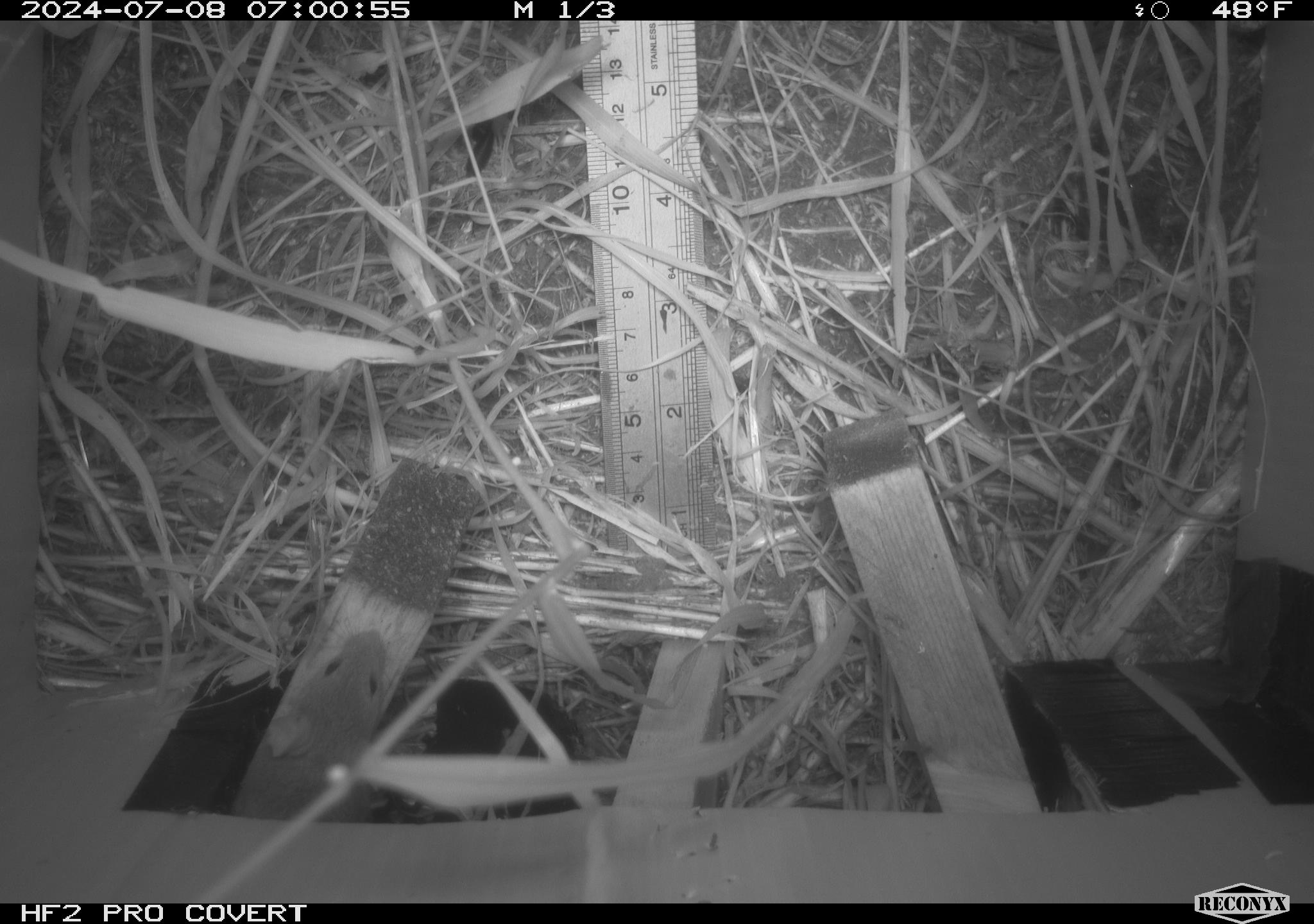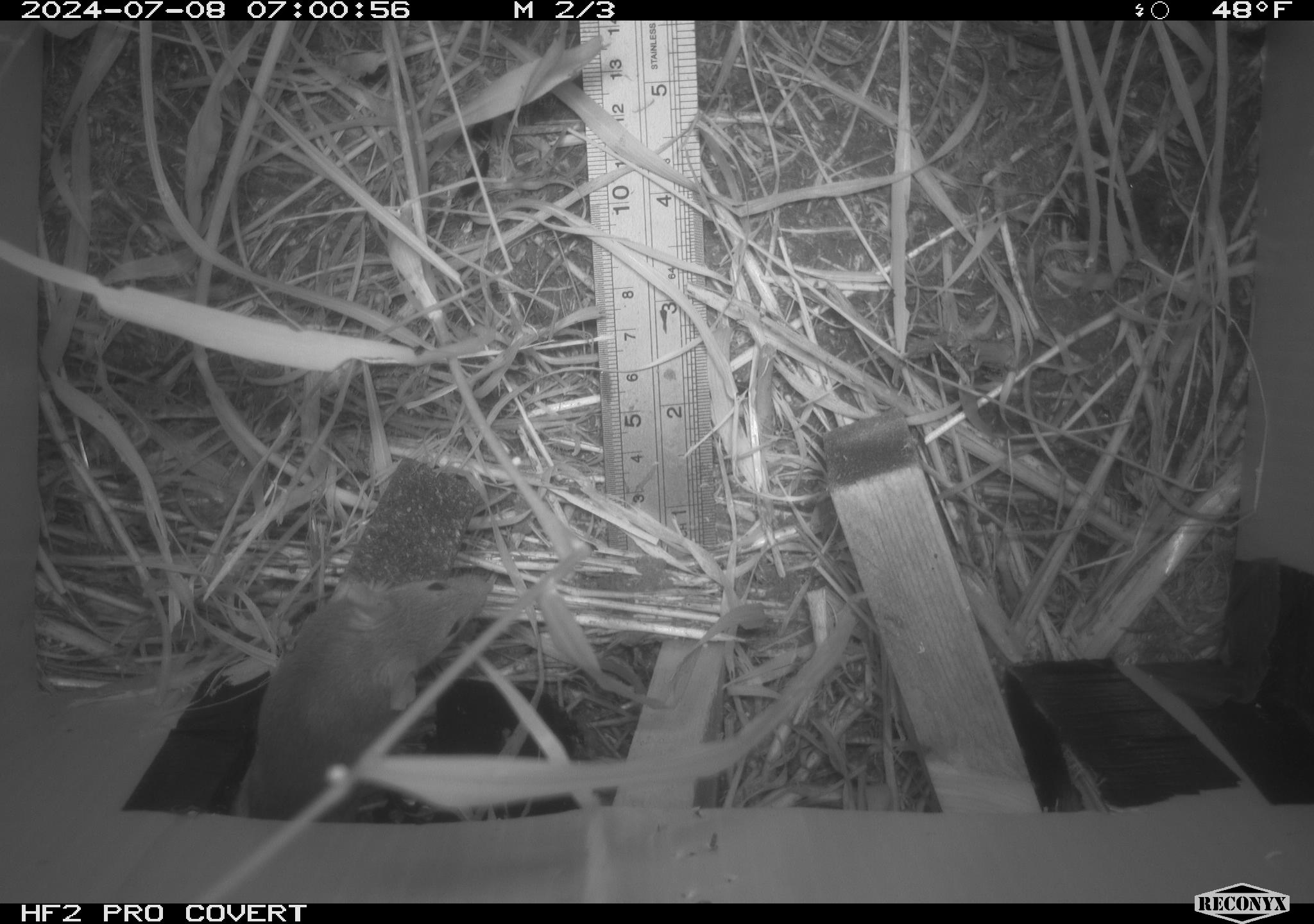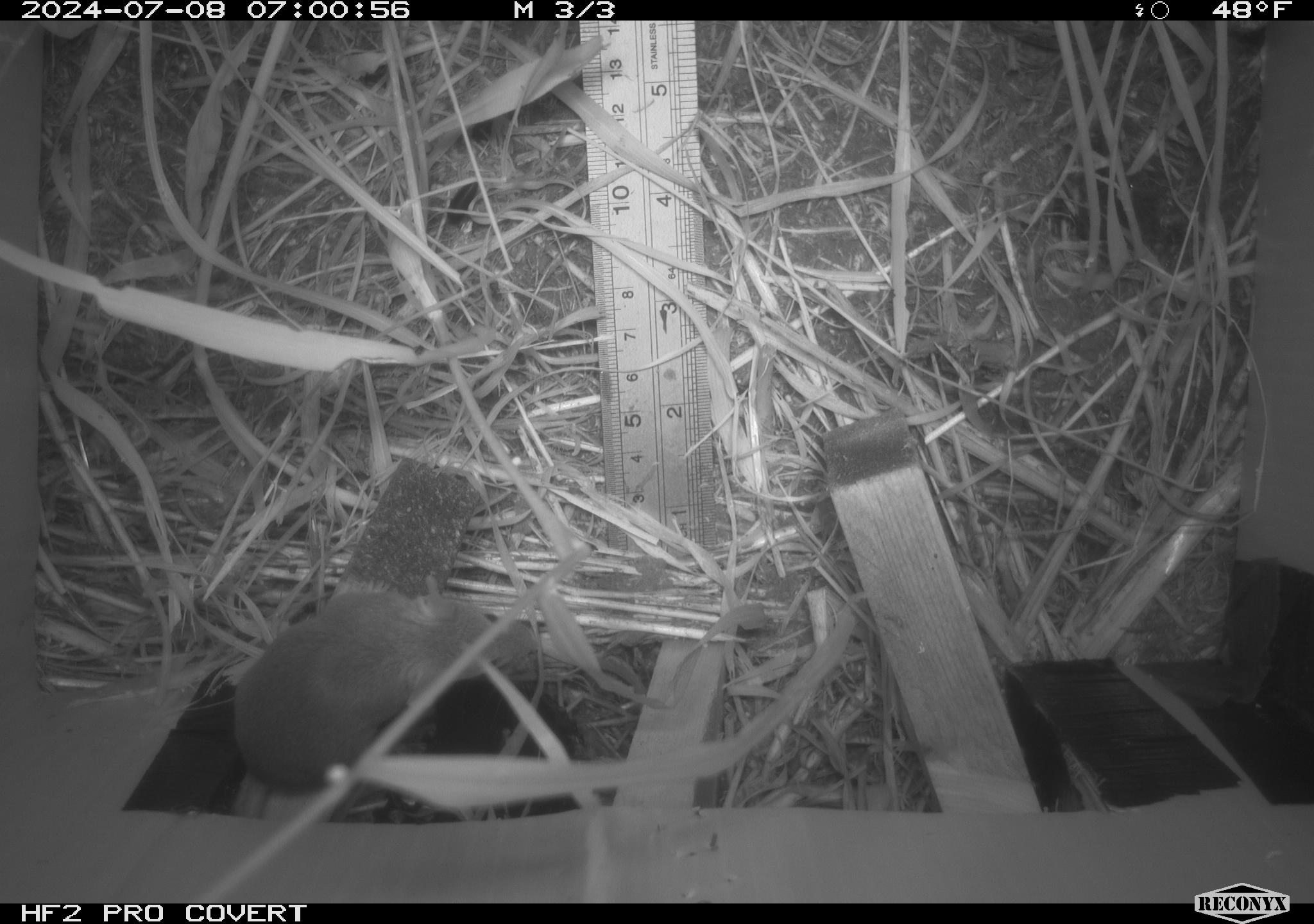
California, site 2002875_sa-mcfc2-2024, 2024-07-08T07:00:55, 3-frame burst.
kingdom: Animalia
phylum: Chordata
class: Mammalia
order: Rodentia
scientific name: Rodentia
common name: rodent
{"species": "rodent (Rodentia)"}